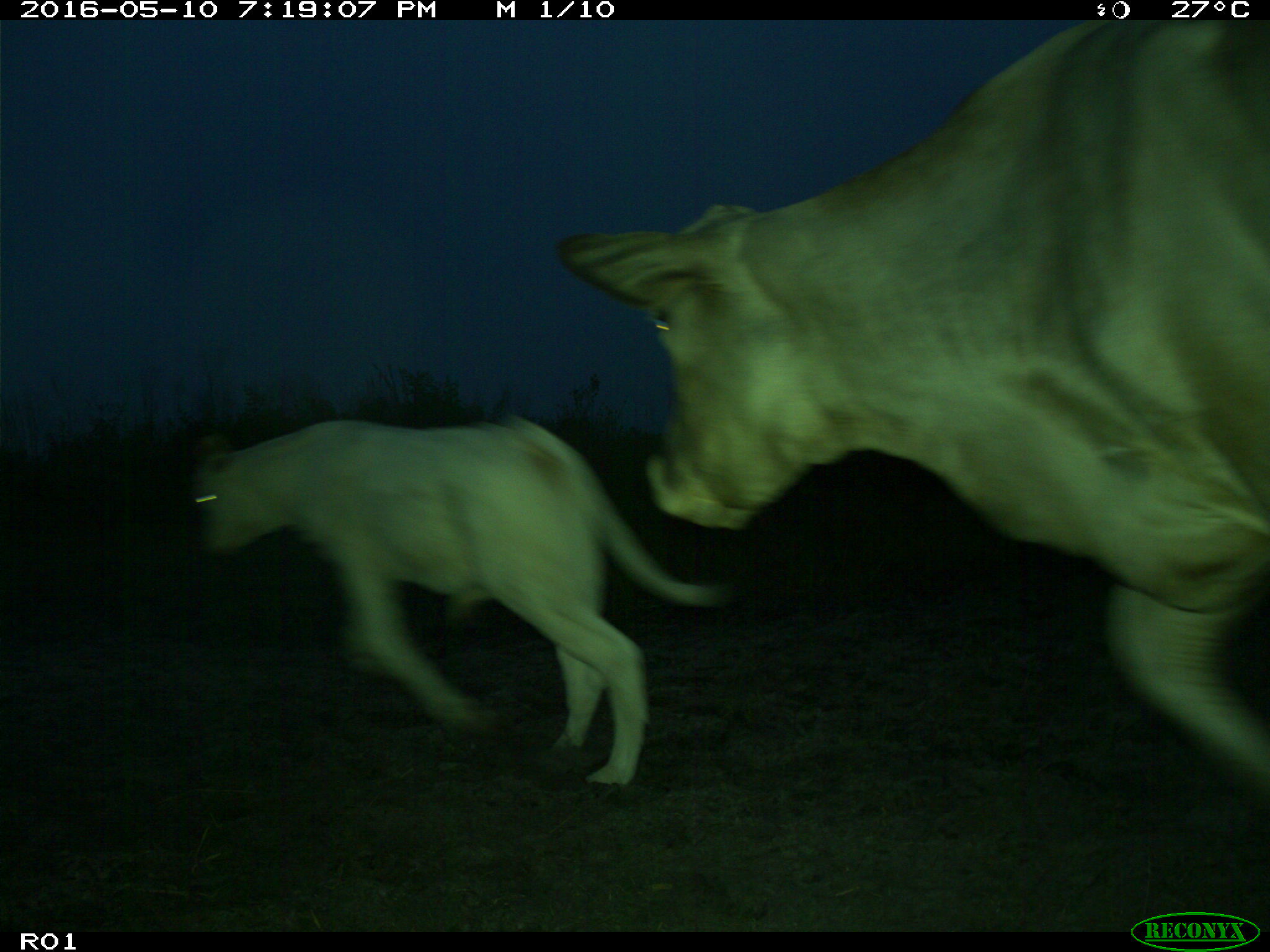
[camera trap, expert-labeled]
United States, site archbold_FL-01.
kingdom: Animalia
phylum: Chordata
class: Mammalia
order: Artiodactyla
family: Bovidae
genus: Bos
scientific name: Bos taurus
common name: domestic cow